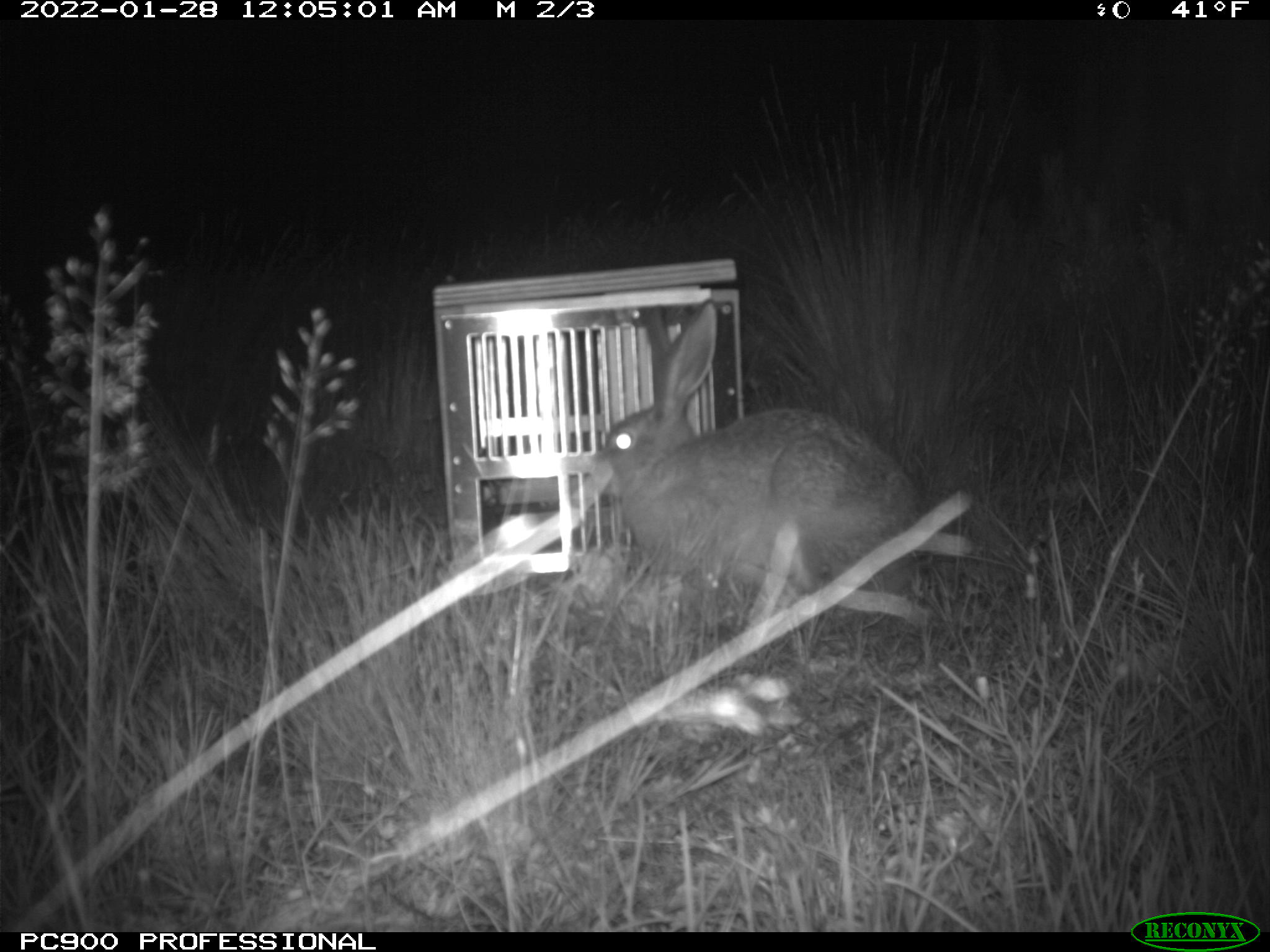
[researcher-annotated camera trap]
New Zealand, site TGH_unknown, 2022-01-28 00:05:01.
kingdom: Animalia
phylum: Chordata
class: Mammalia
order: Lagomorpha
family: Leporidae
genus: Lepus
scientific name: Lepus europaeus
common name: brown hare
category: hare